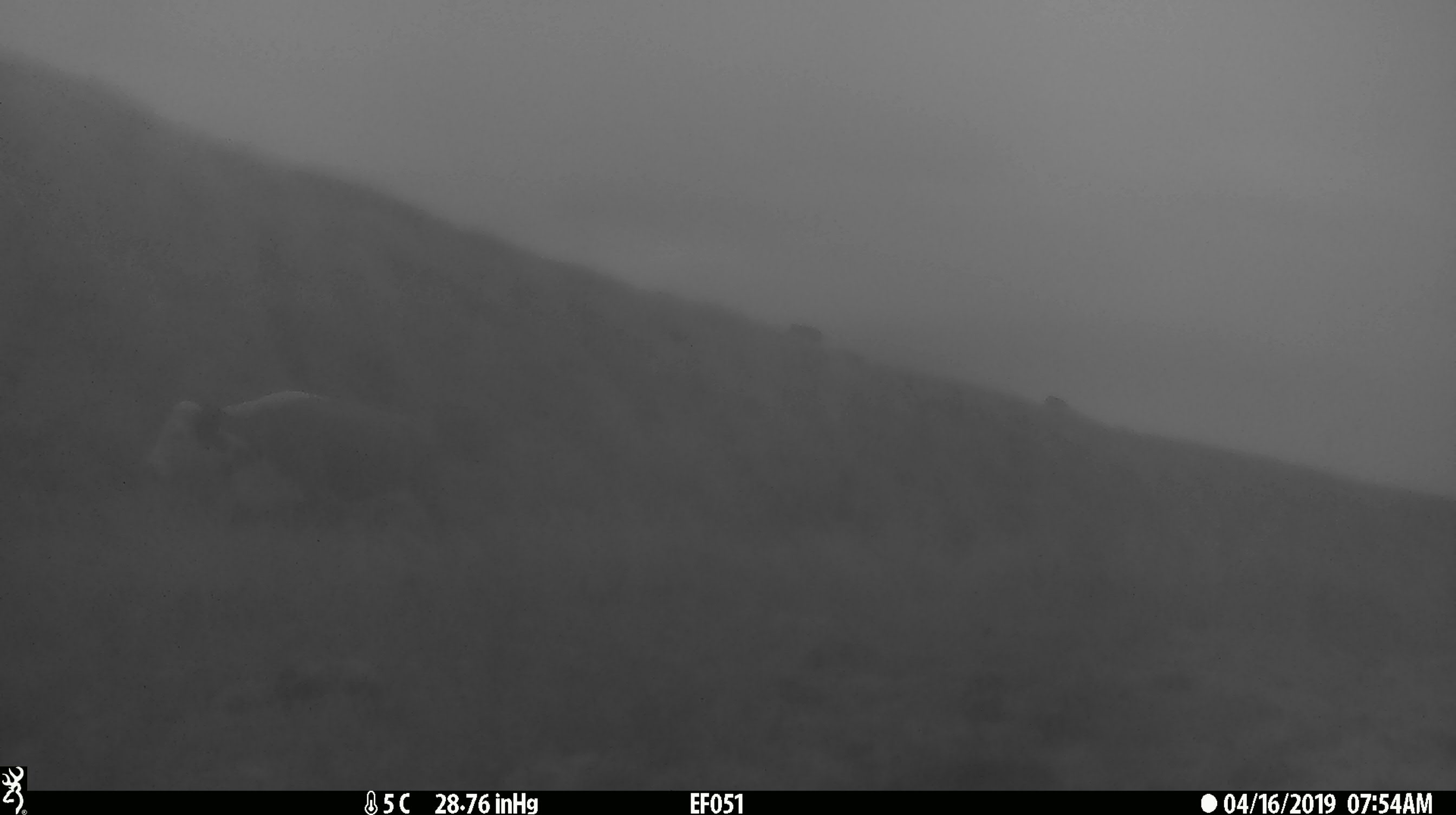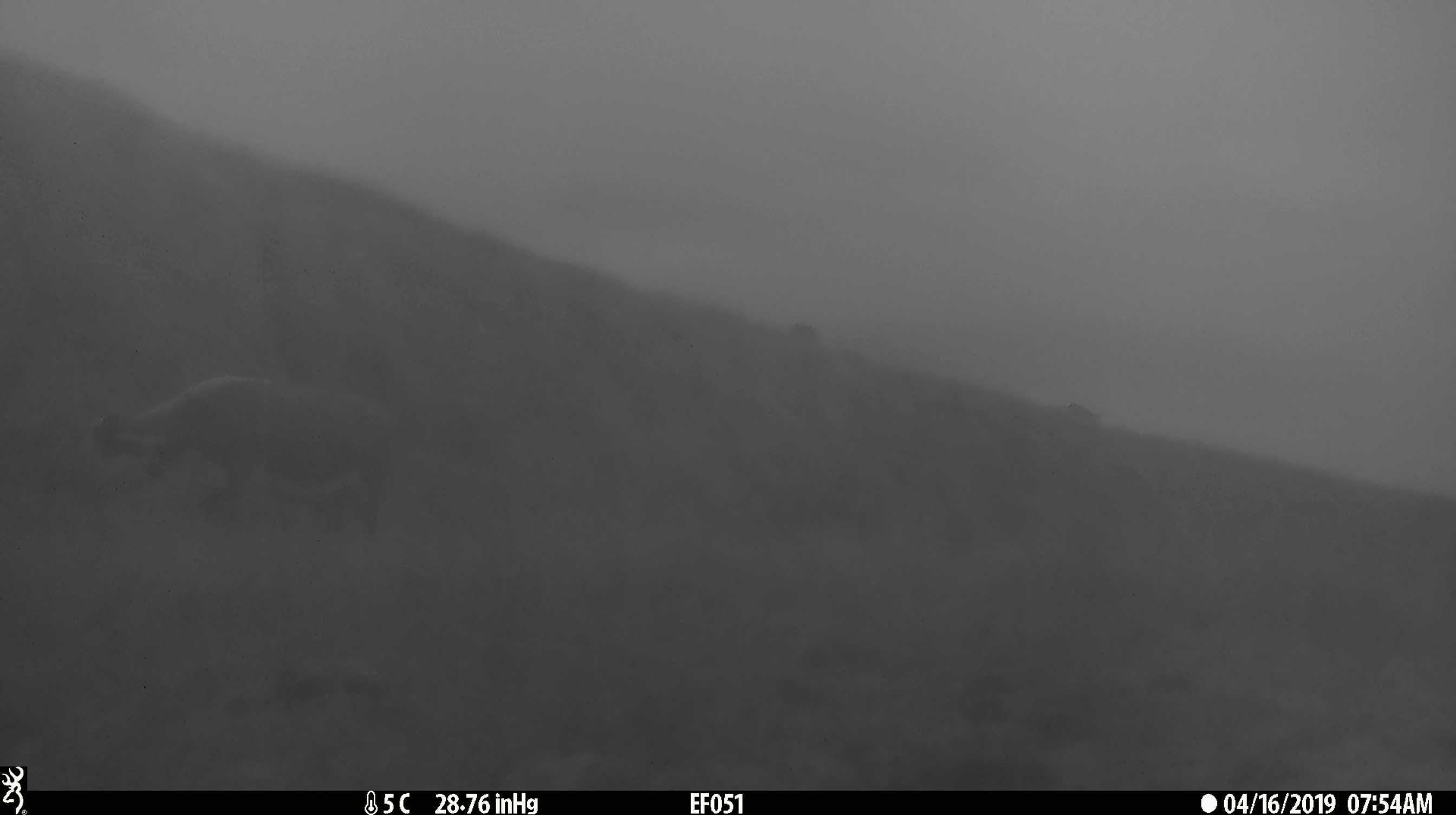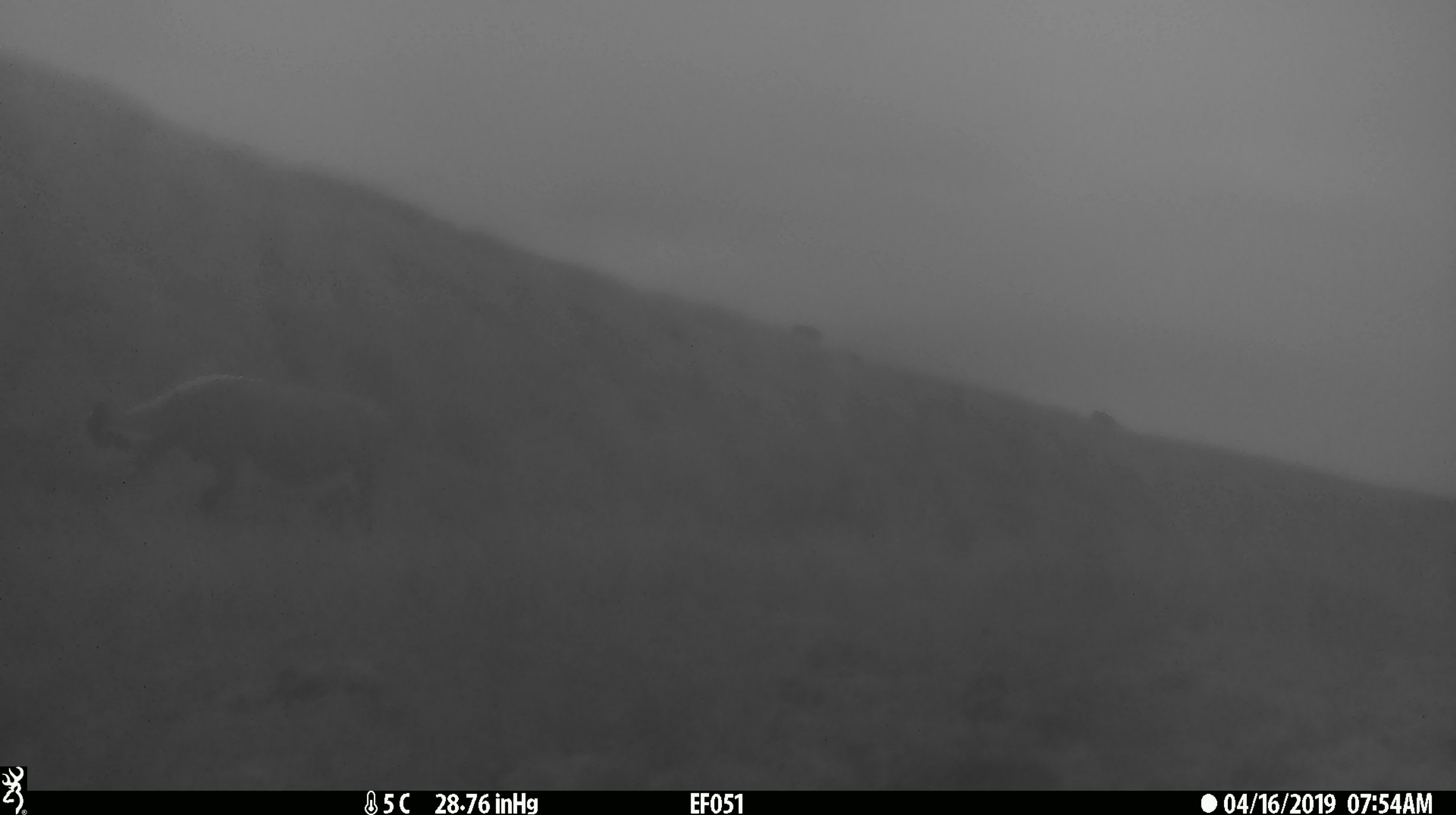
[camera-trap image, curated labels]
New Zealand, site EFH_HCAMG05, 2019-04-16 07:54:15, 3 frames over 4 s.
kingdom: Animalia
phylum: Chordata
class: Mammalia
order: Artiodactyla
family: Bovidae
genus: Bos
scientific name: Bos taurus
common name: domestic cow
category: cow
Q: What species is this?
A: Cow (domestic cow) (Bos taurus).